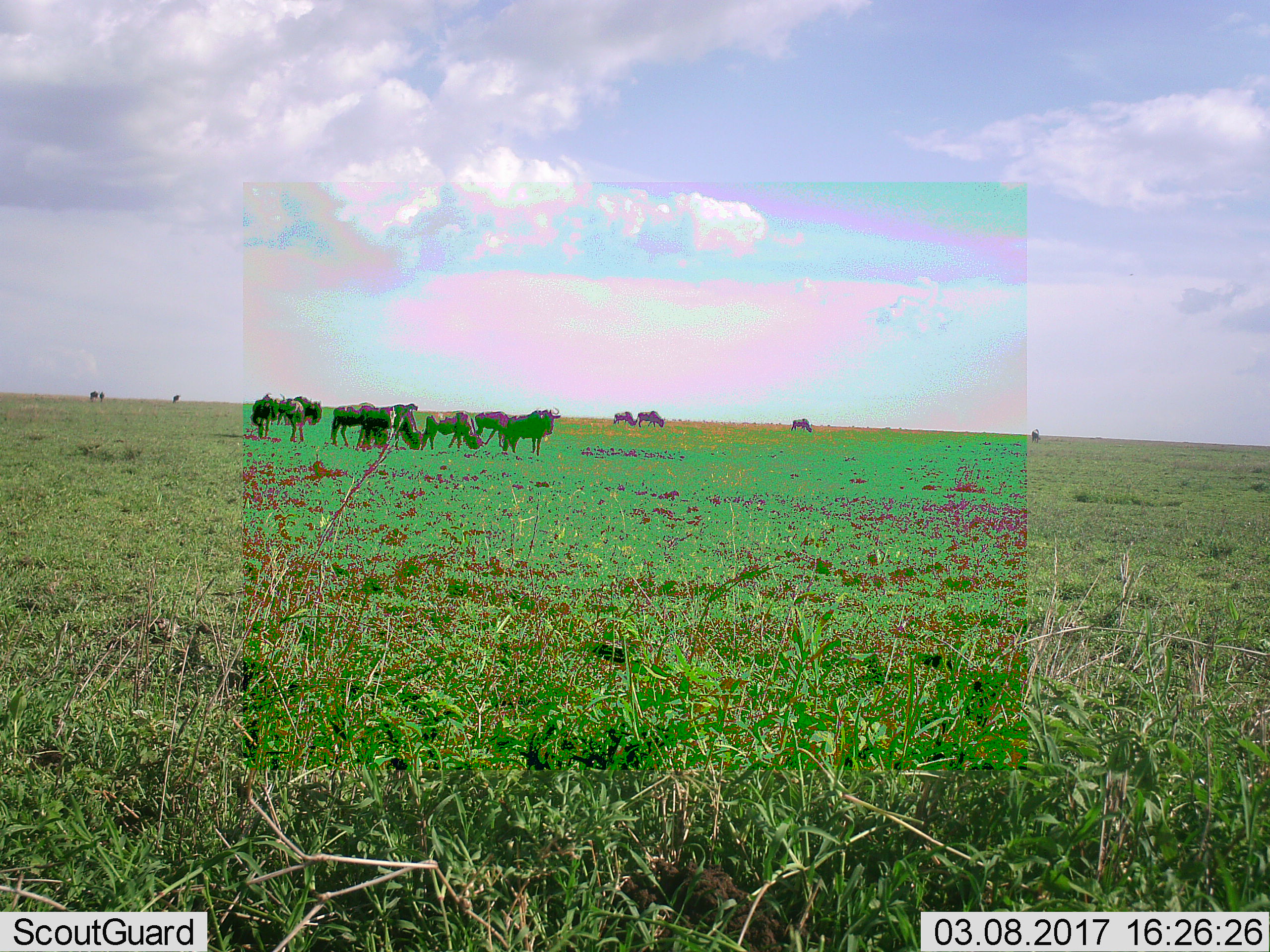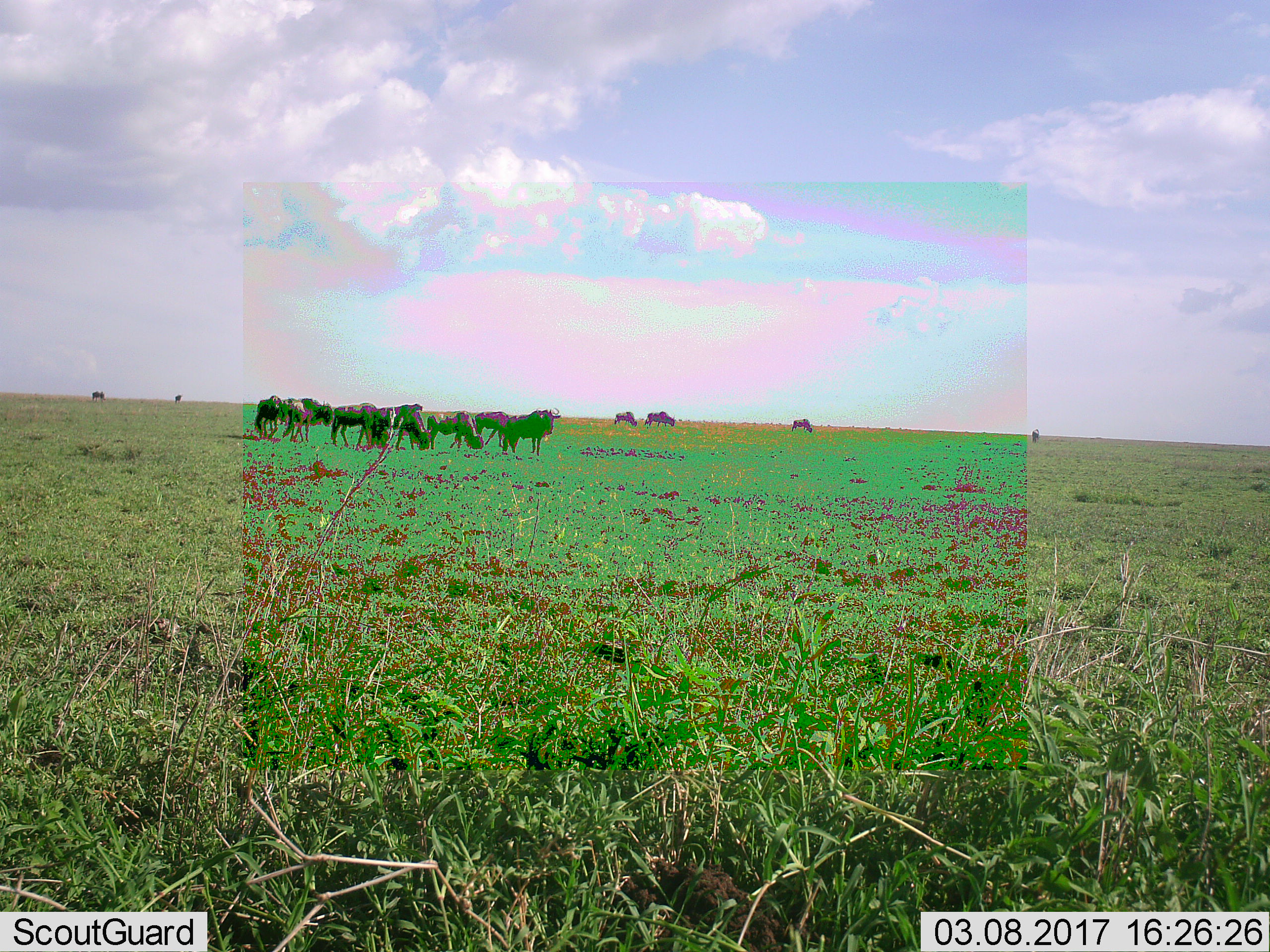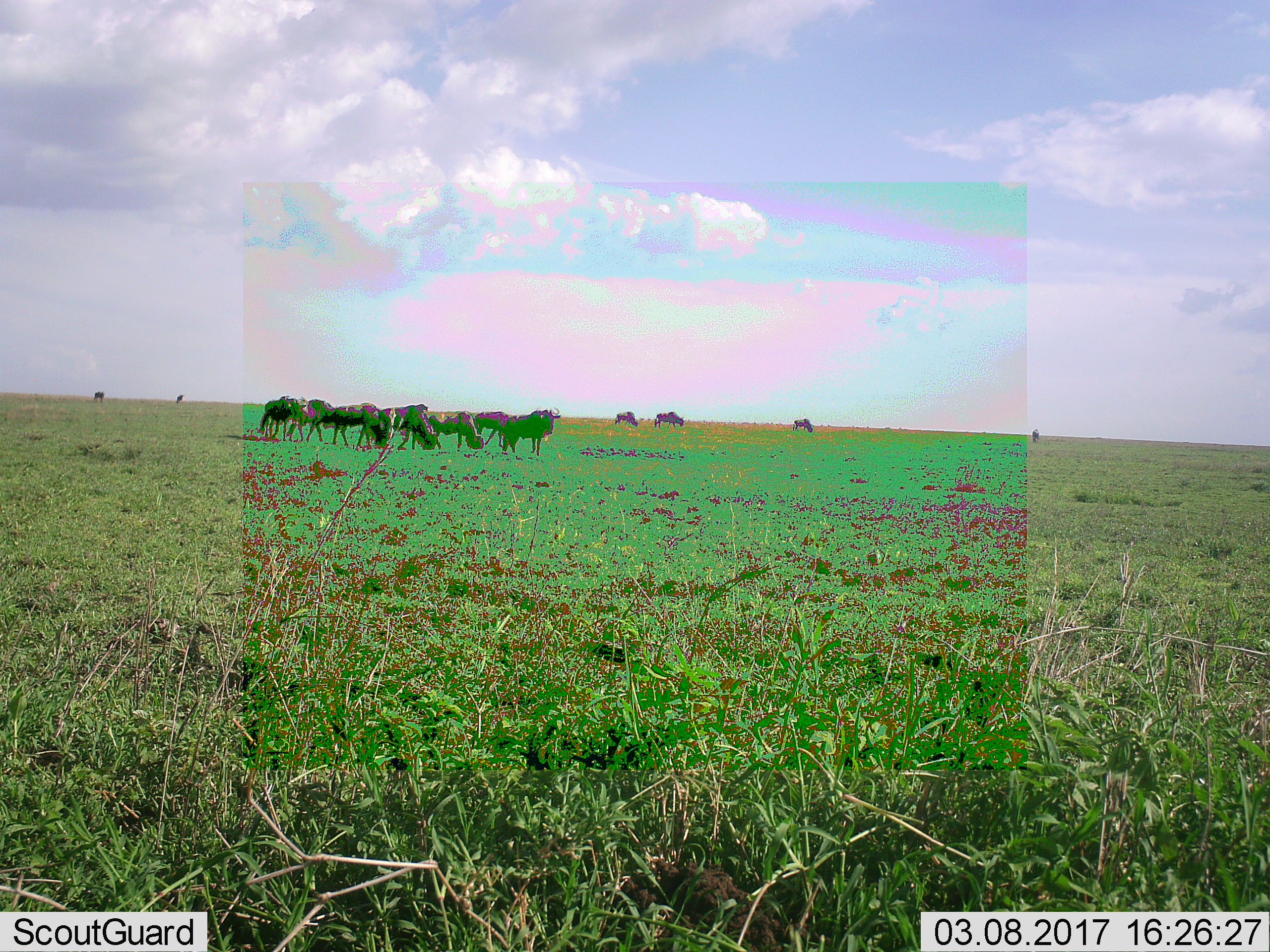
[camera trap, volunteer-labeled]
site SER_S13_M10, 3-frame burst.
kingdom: Animalia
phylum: Chordata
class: Mammalia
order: Artiodactyla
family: Bovidae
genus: Connochaetes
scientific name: Connochaetes taurinus taurinus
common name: blue wildebeest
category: wildebeestblue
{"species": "wildebeestblue (blue wildebeest) (Connochaetes taurinus taurinus)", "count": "11-50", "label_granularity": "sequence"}